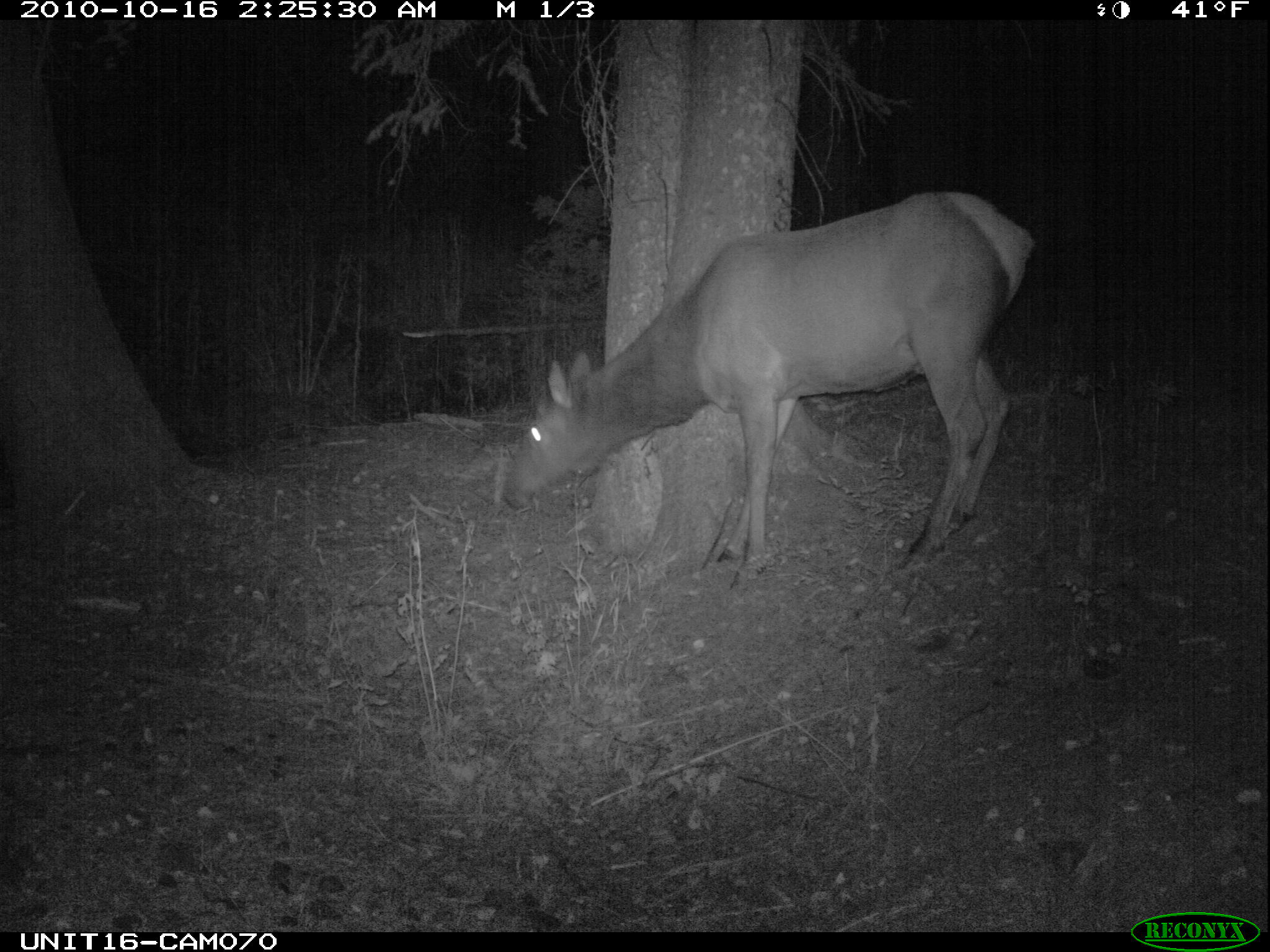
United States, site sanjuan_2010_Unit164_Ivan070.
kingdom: Animalia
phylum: Chordata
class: Mammalia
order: Artiodactyla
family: Cervidae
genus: Cervus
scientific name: Cervus elaphus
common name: red deer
Cervus elaphus (red deer).